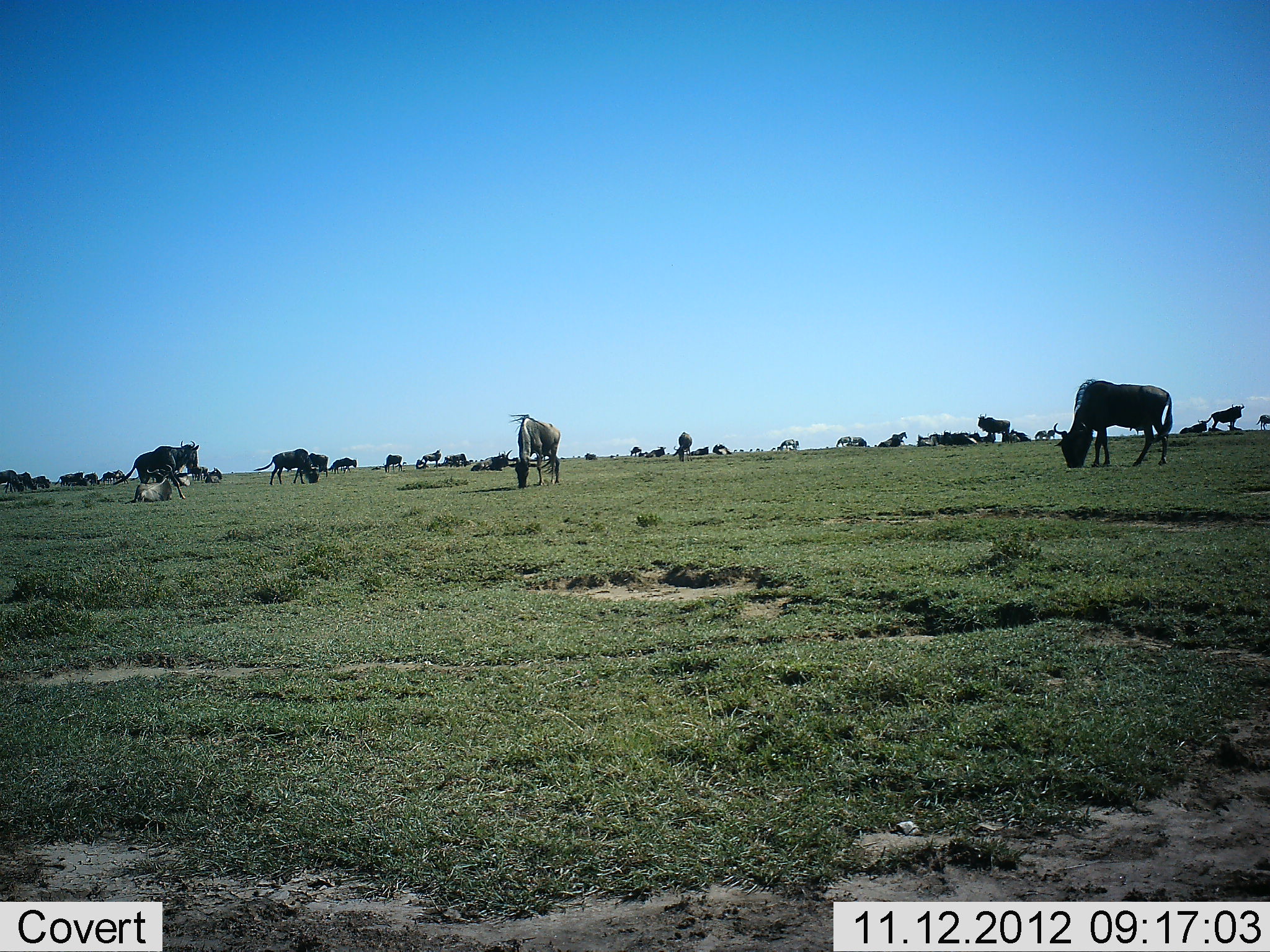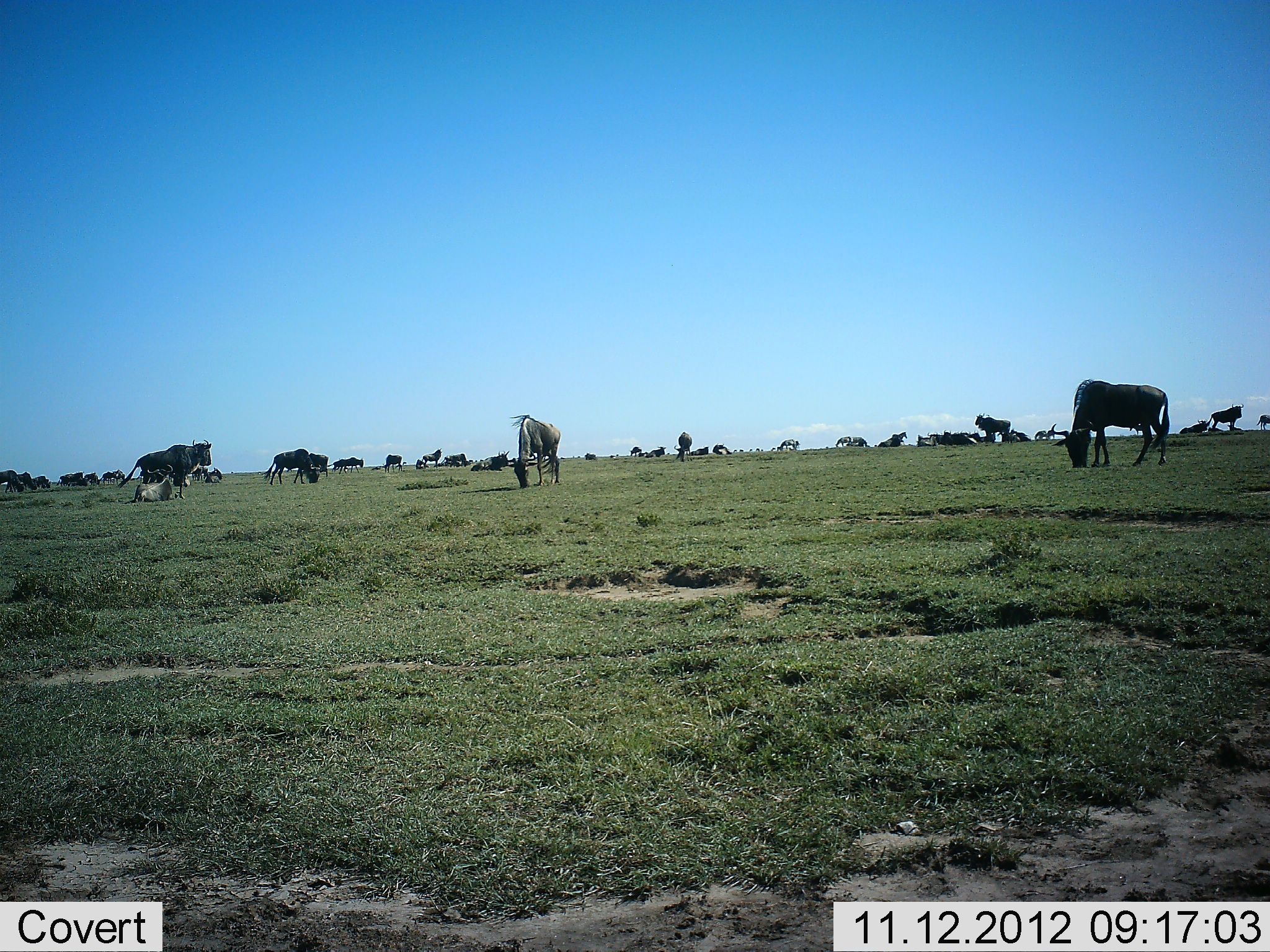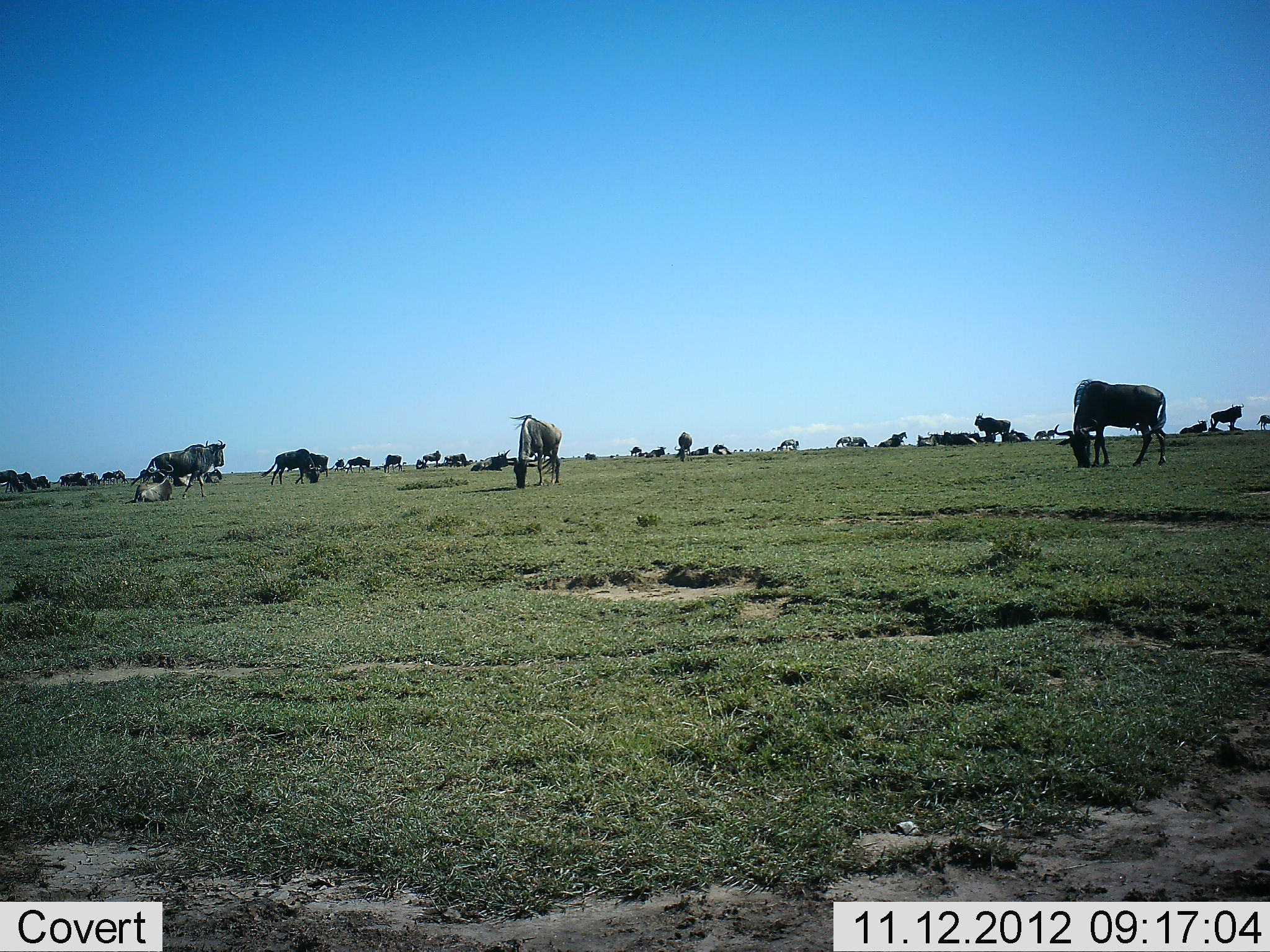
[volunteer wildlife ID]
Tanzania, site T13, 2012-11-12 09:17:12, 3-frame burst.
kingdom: Animalia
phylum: Chordata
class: Mammalia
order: Artiodactyla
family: Bovidae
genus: Connochaetes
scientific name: Connochaetes taurinus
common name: blue wildebeest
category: wildebeest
Wildebeest (blue wildebeest) (Connochaetes taurinus), count 11-50. Behavior (volunteer vote fractions): standing 45%, resting 55%, moving 55%, interacting 0%. Young present (vote fraction): 0%. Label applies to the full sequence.